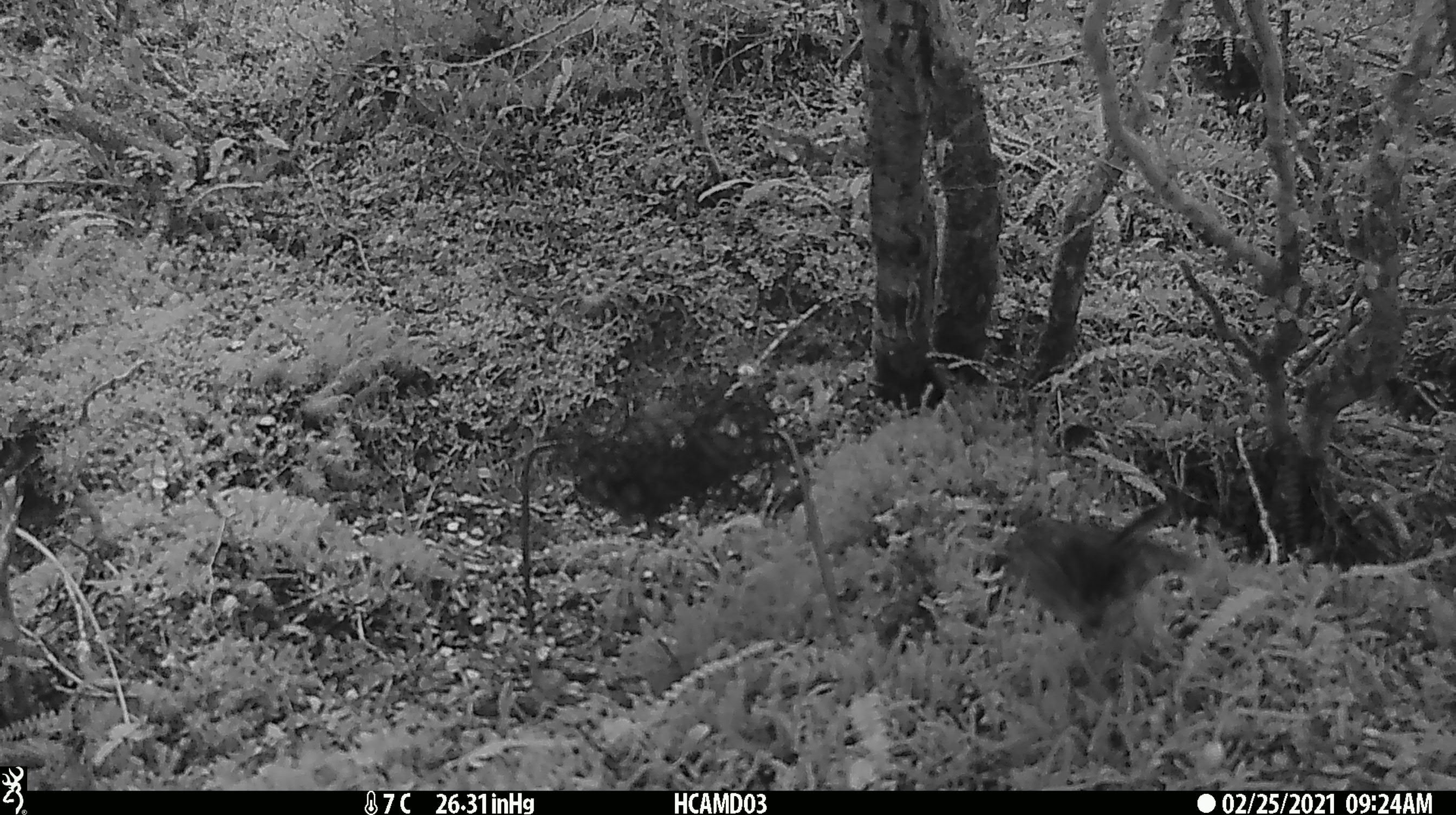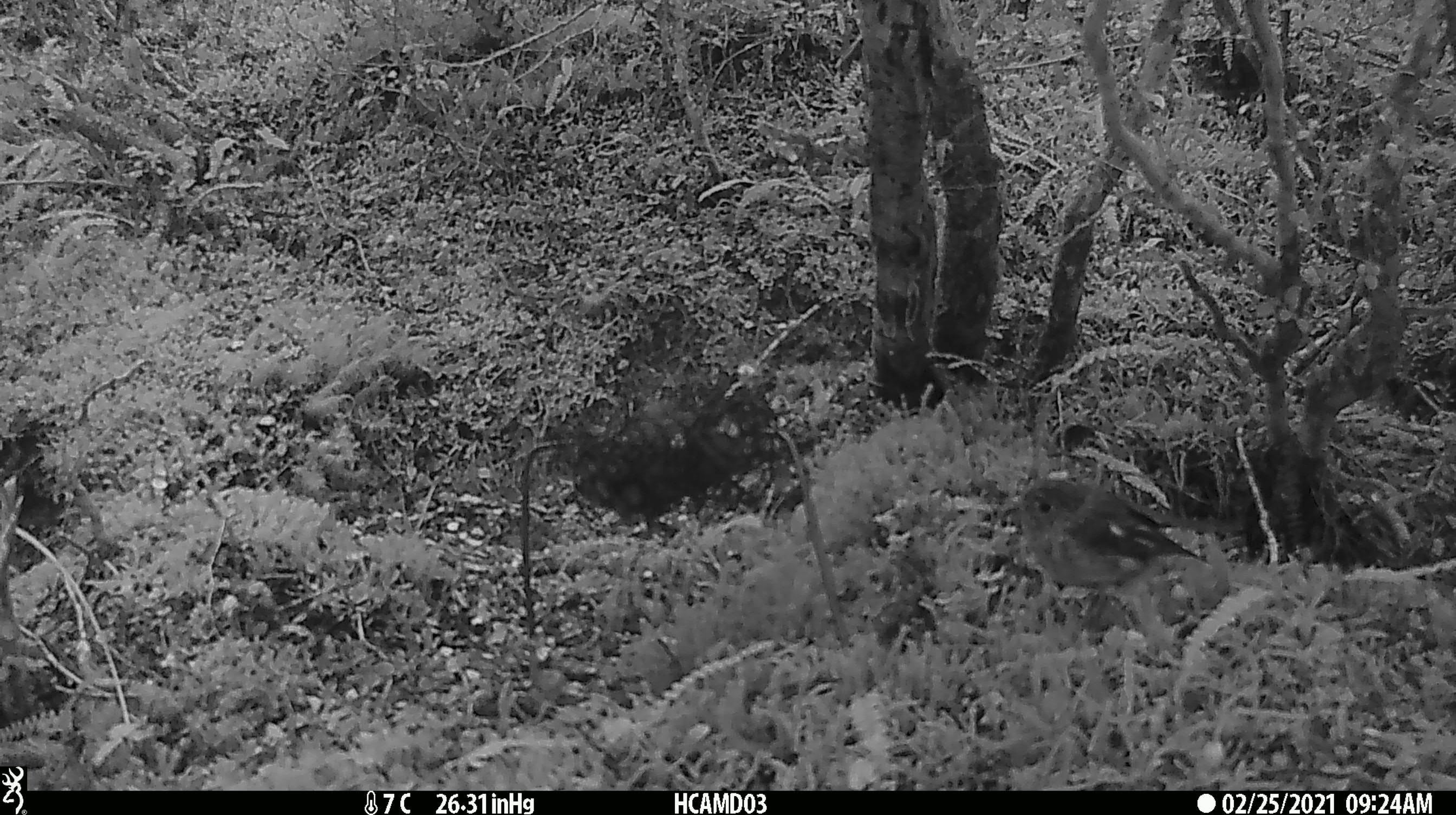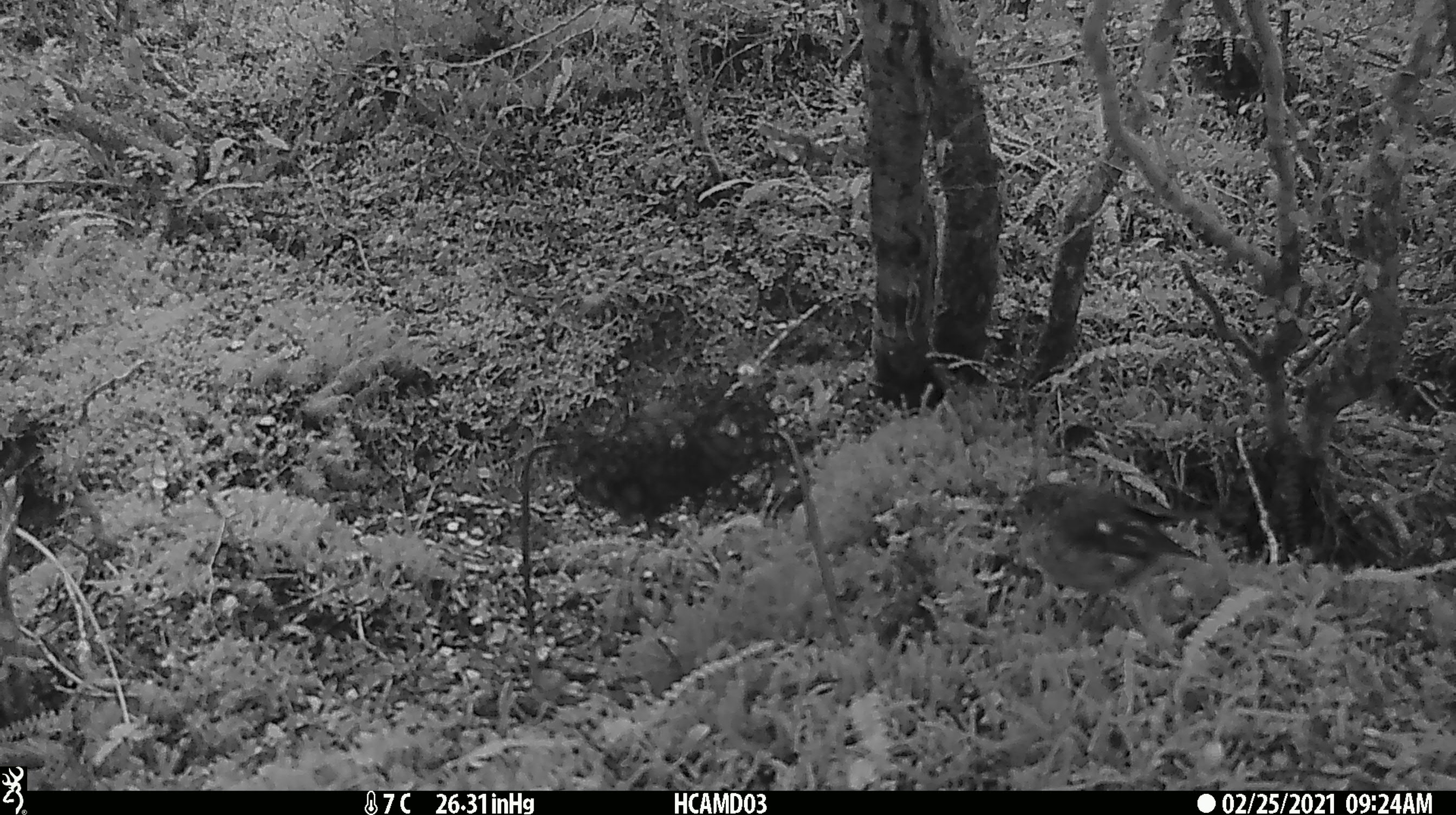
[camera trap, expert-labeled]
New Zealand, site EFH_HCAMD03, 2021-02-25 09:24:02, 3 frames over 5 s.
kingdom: Animalia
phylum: Chordata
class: Aves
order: Passeriformes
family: Petroicidae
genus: Petroica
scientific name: Petroica macrocephala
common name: tomtit